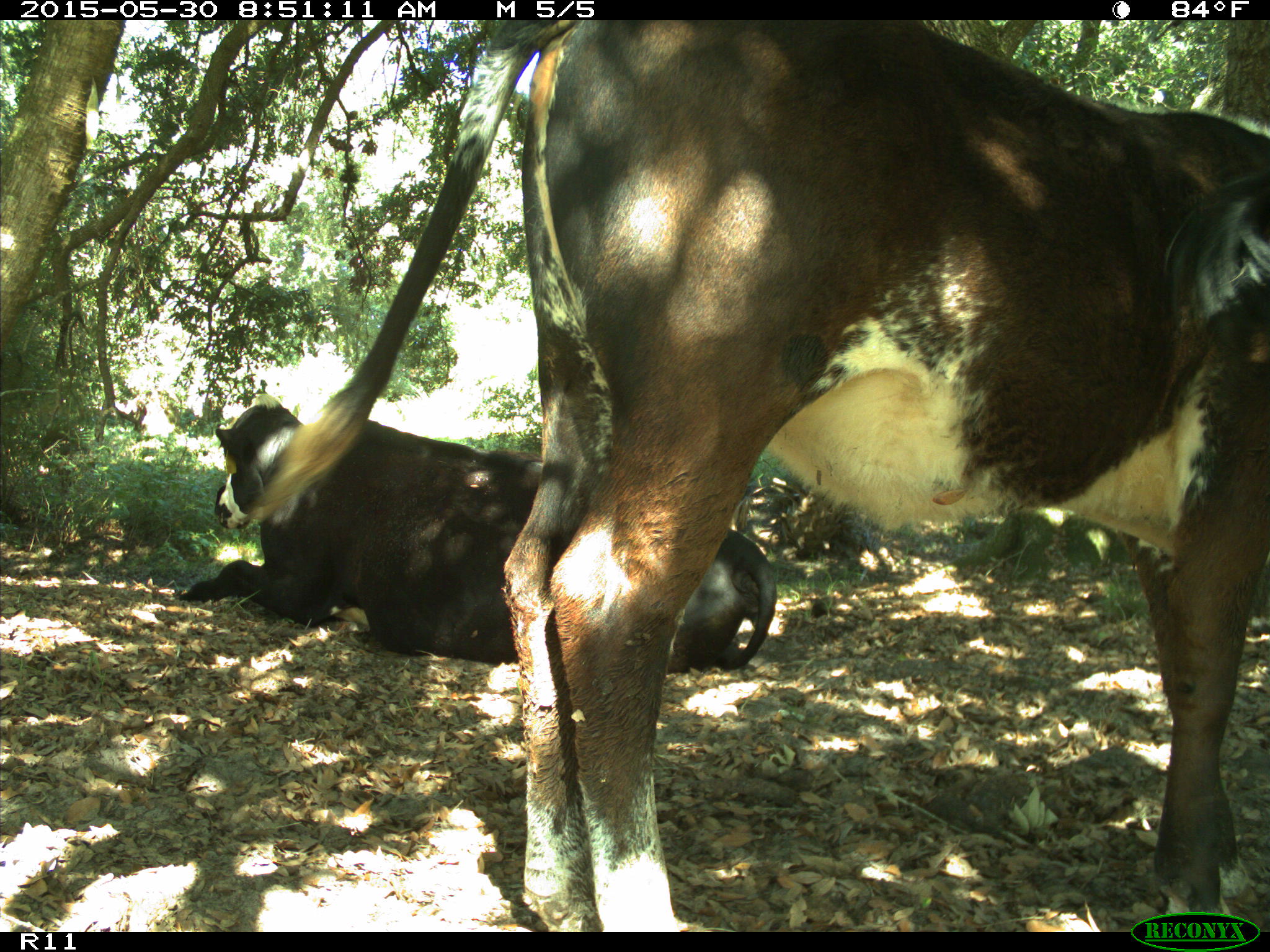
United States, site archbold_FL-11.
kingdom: Animalia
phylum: Chordata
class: Mammalia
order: Artiodactyla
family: Bovidae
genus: Bos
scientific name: Bos taurus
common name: domestic cow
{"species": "Bos taurus (domestic cow)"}